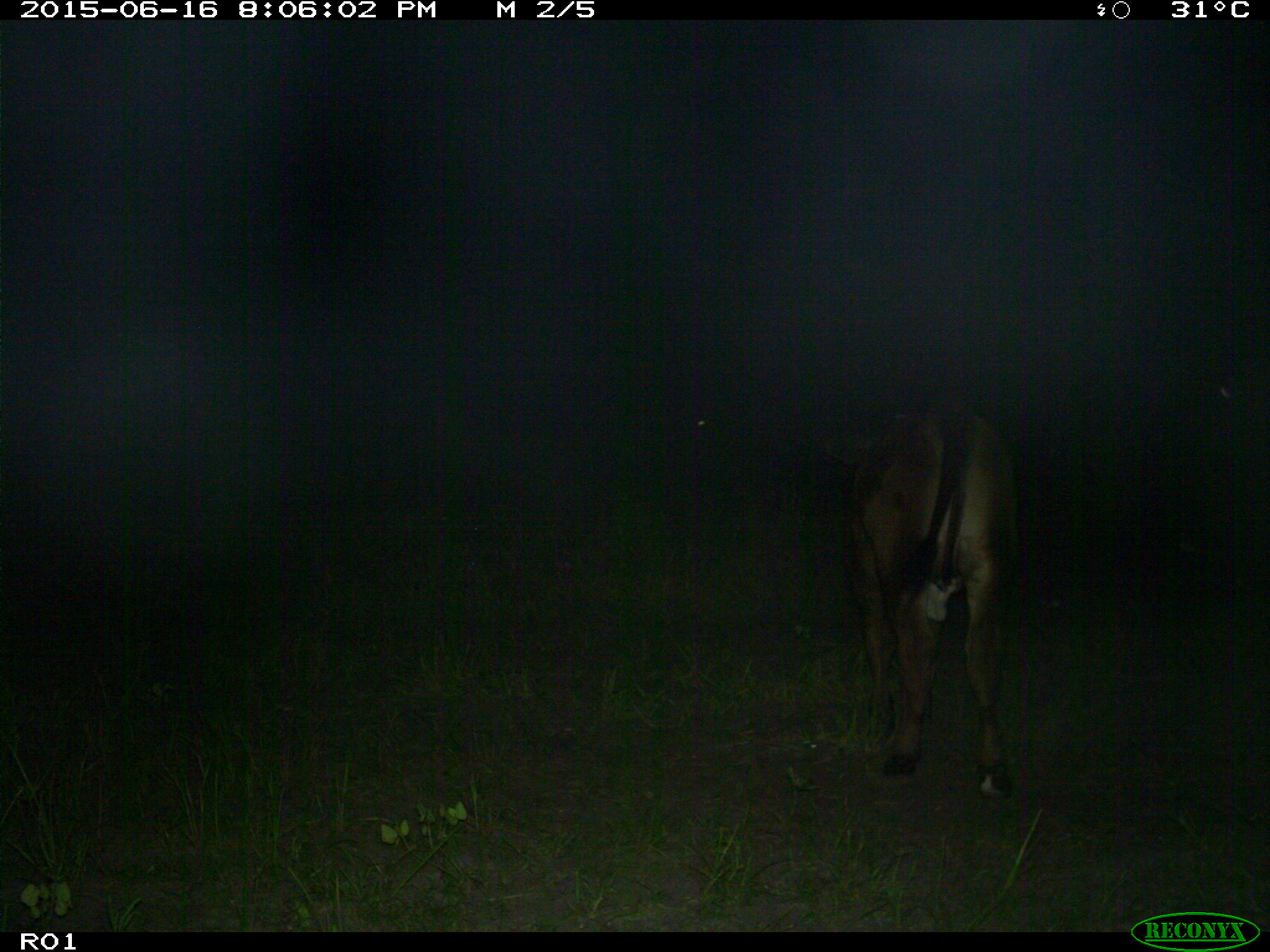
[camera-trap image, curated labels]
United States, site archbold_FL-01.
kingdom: Animalia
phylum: Chordata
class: Mammalia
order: Artiodactyla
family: Bovidae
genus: Bos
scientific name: Bos taurus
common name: domestic cow